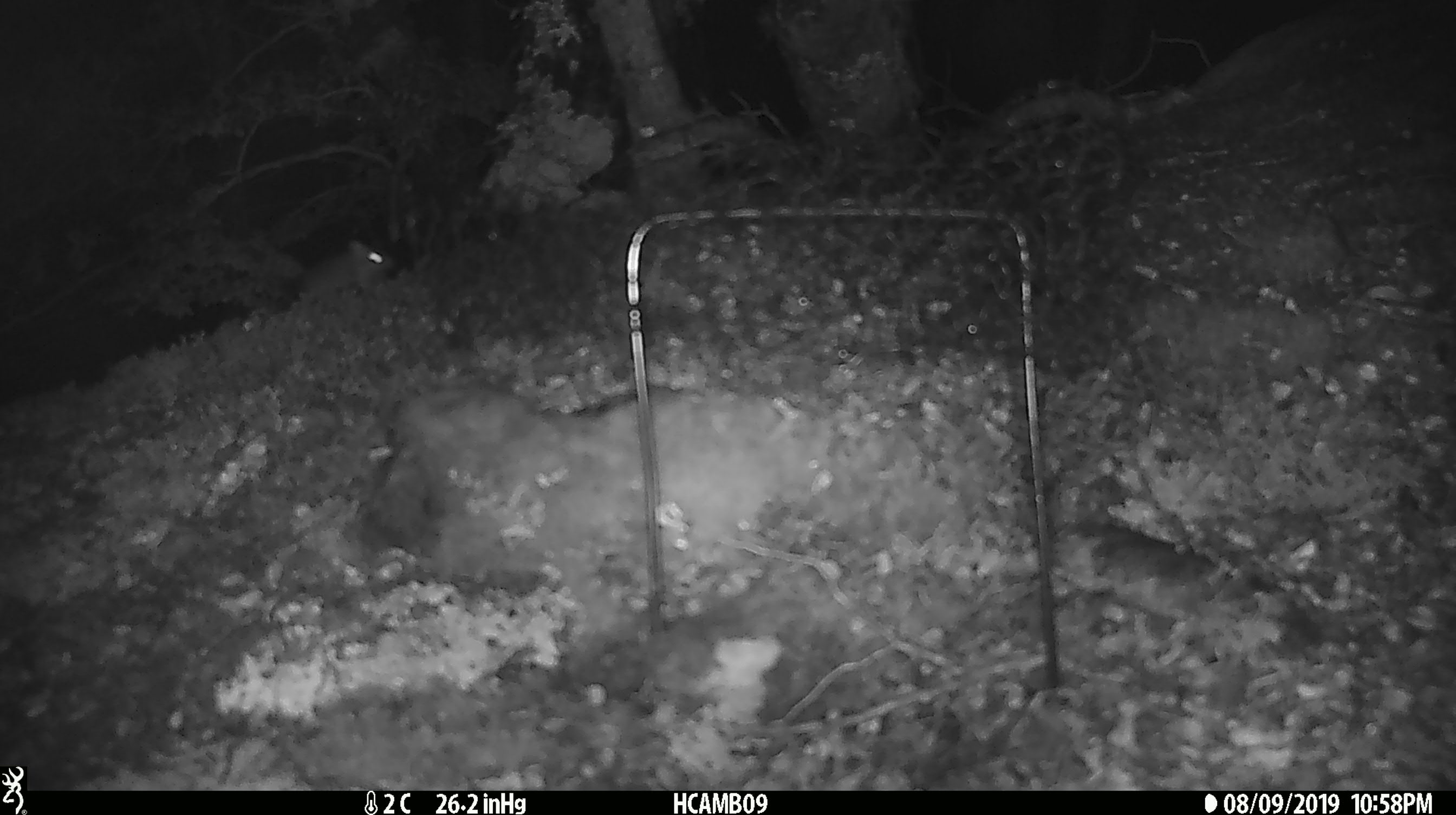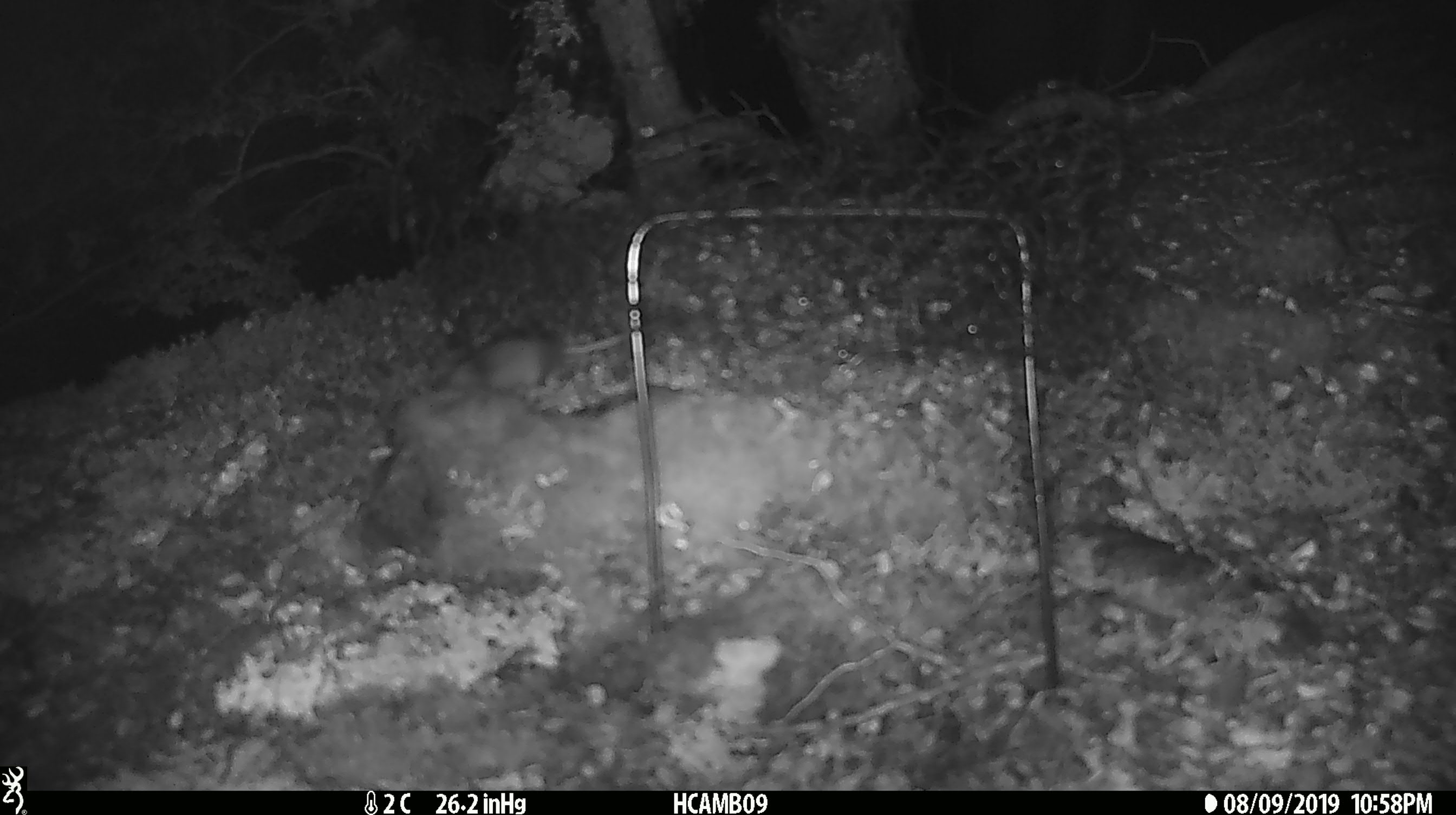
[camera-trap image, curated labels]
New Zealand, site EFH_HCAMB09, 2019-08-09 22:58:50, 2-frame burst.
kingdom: Animalia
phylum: Chordata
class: Mammalia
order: Rodentia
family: Muridae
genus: Mus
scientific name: Mus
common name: mouse